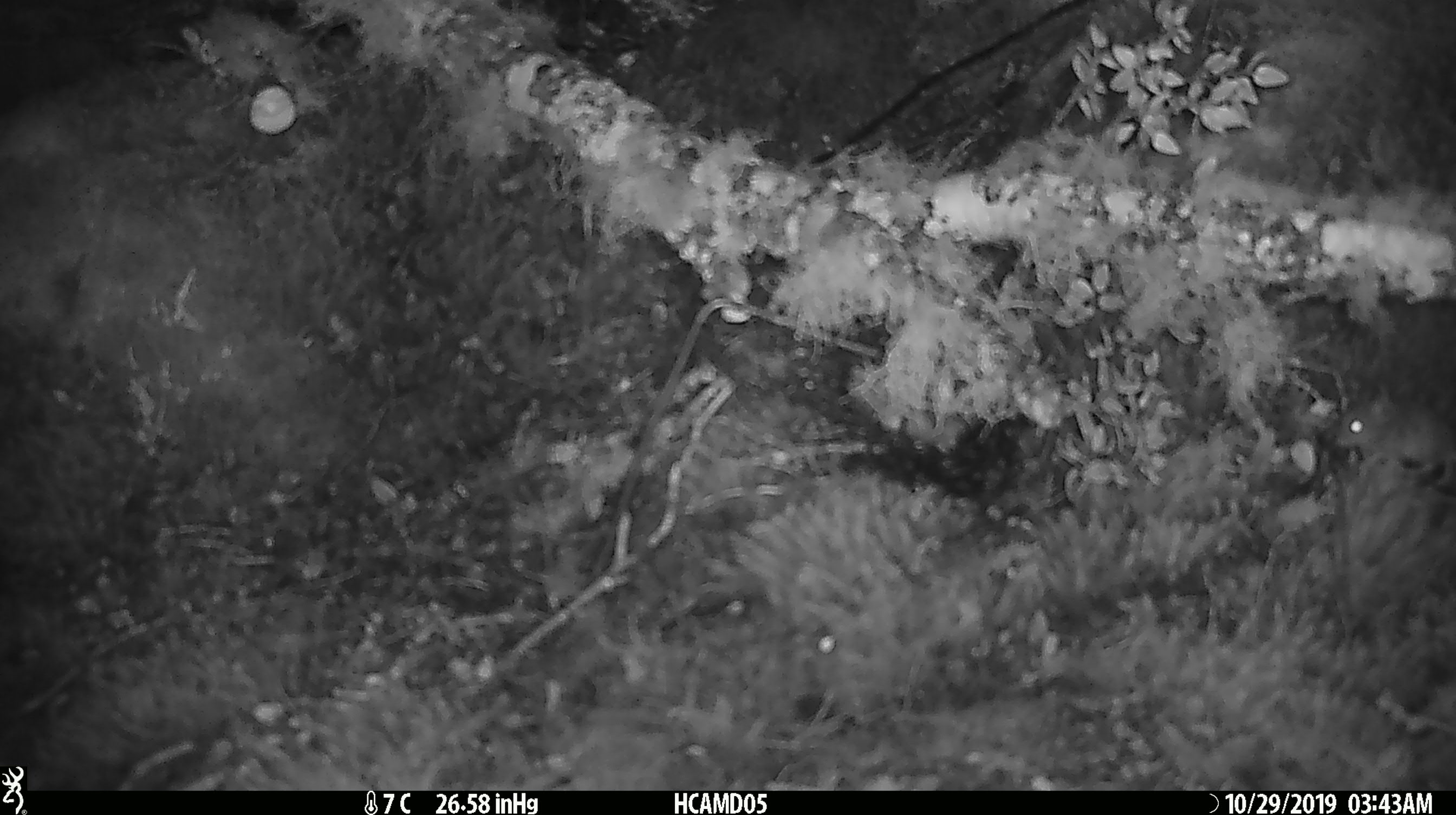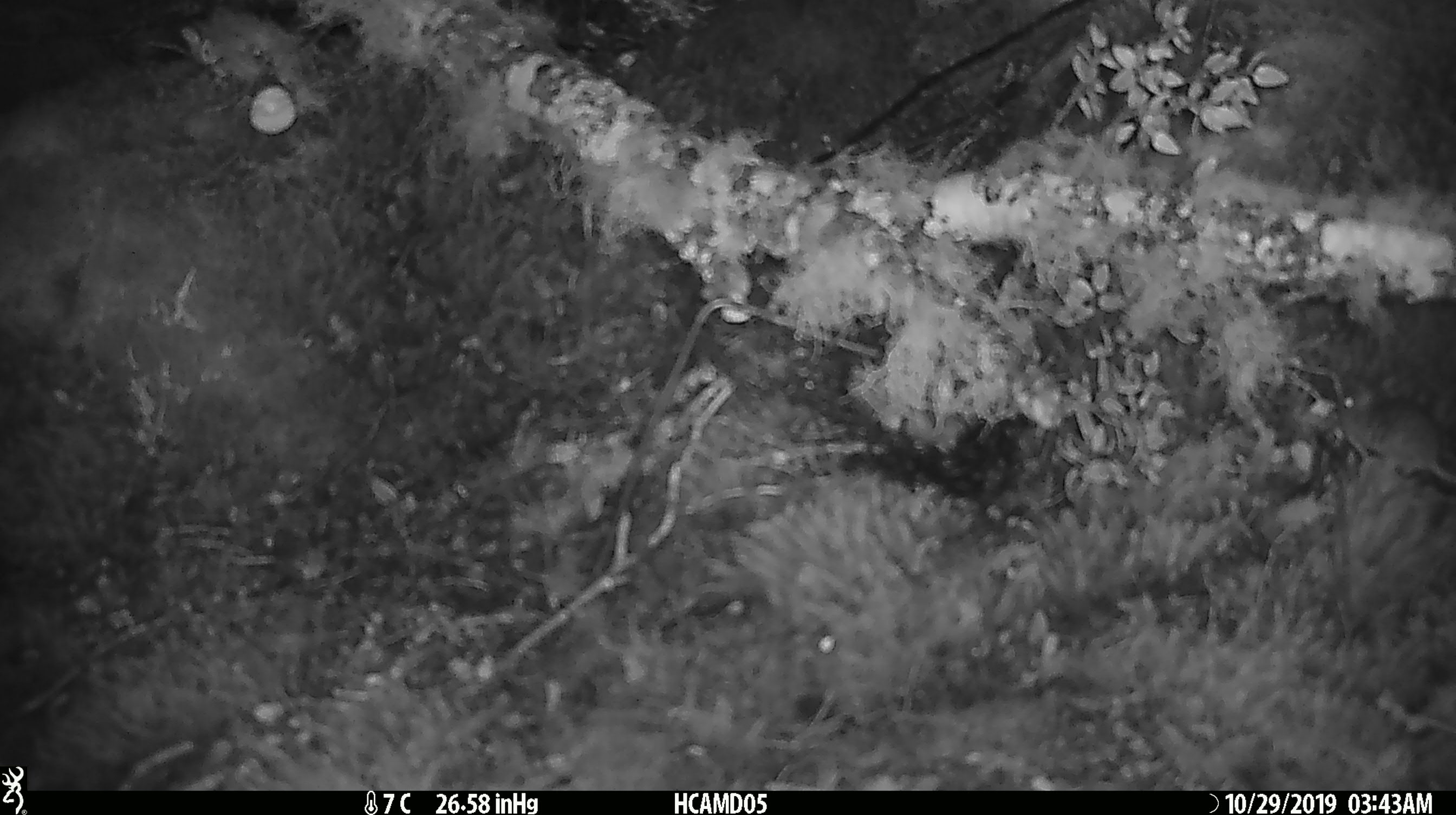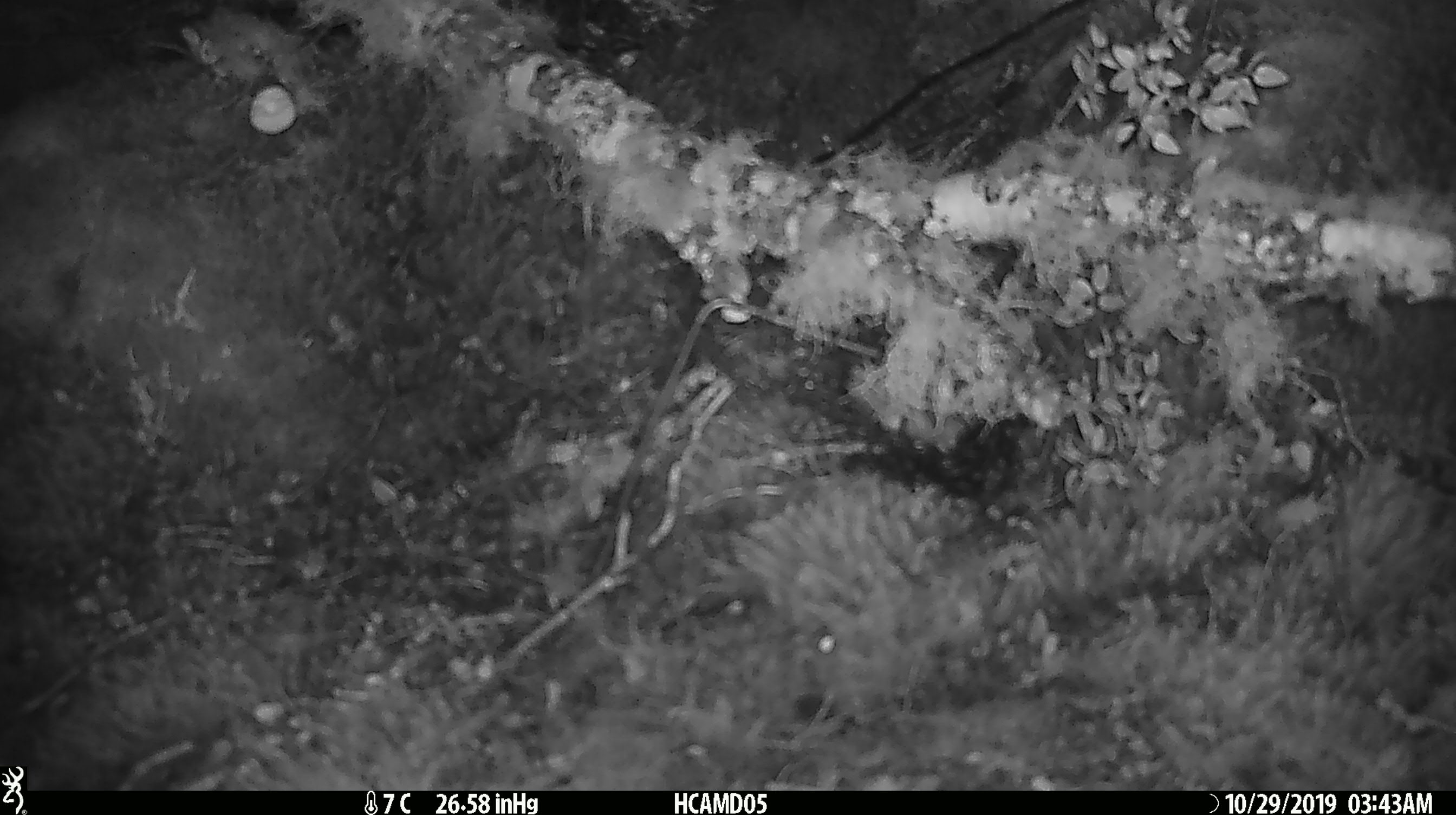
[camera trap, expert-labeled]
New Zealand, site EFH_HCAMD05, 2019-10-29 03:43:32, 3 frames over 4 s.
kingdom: Animalia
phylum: Chordata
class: Mammalia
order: Rodentia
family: Muridae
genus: Mus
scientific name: Mus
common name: mouse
Mouse (Mus).